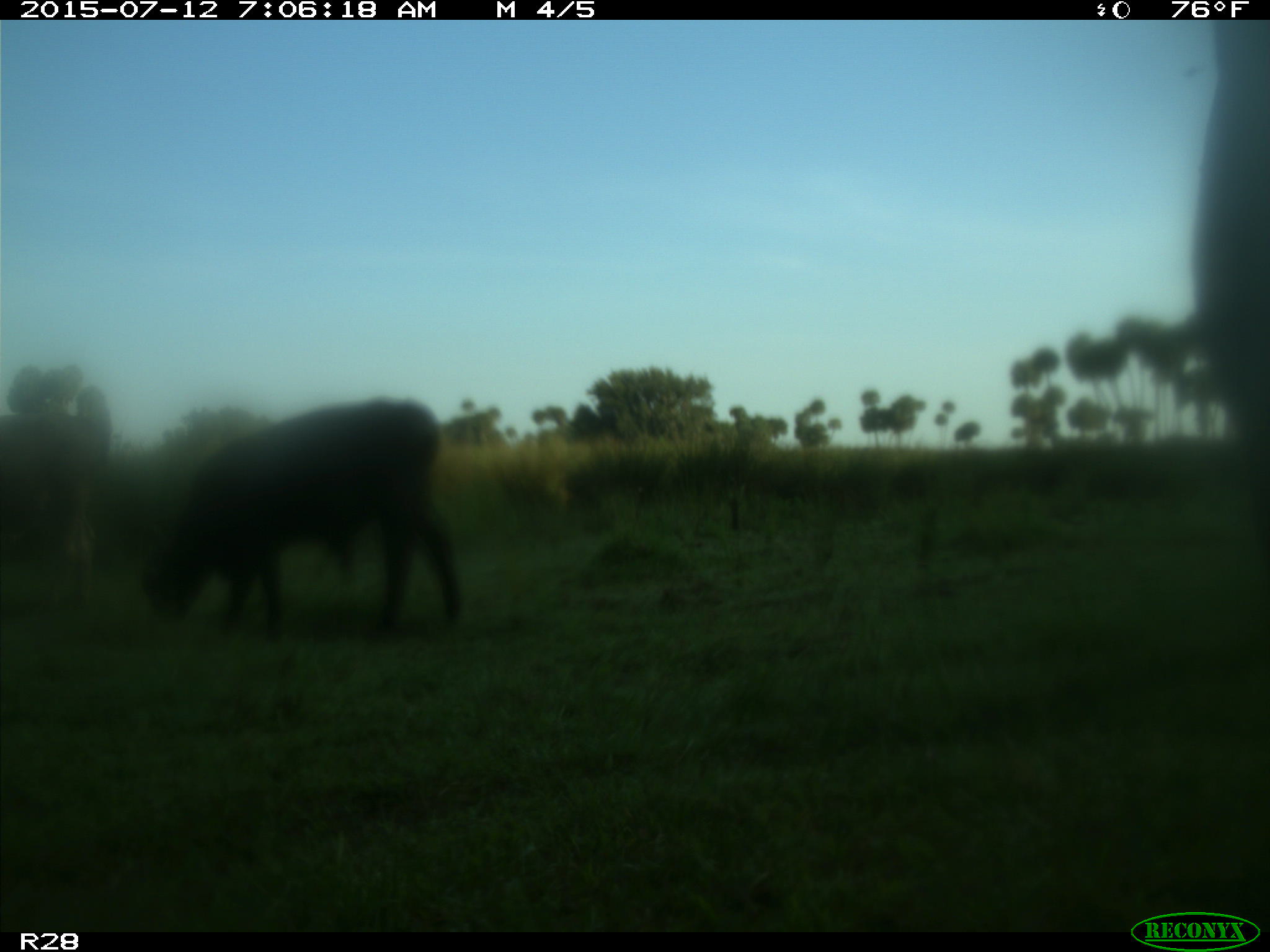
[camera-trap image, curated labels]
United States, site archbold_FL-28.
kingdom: Animalia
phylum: Chordata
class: Mammalia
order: Artiodactyla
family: Bovidae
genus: Bos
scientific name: Bos taurus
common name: domestic cow